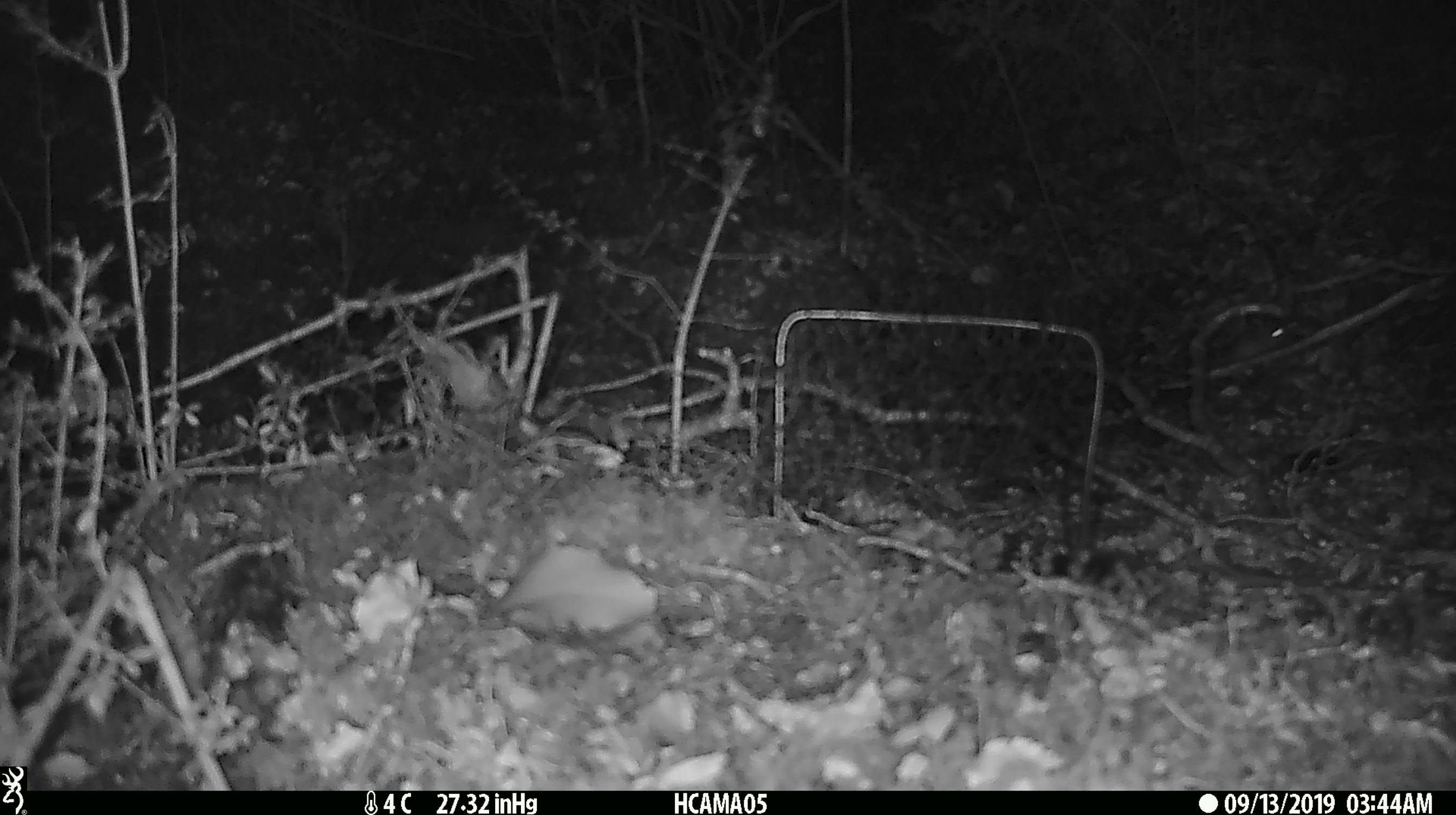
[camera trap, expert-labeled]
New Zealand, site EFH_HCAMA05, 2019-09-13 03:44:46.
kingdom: Animalia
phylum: Chordata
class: Mammalia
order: Rodentia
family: Muridae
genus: Mus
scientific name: Mus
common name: mouse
Mouse (Mus).